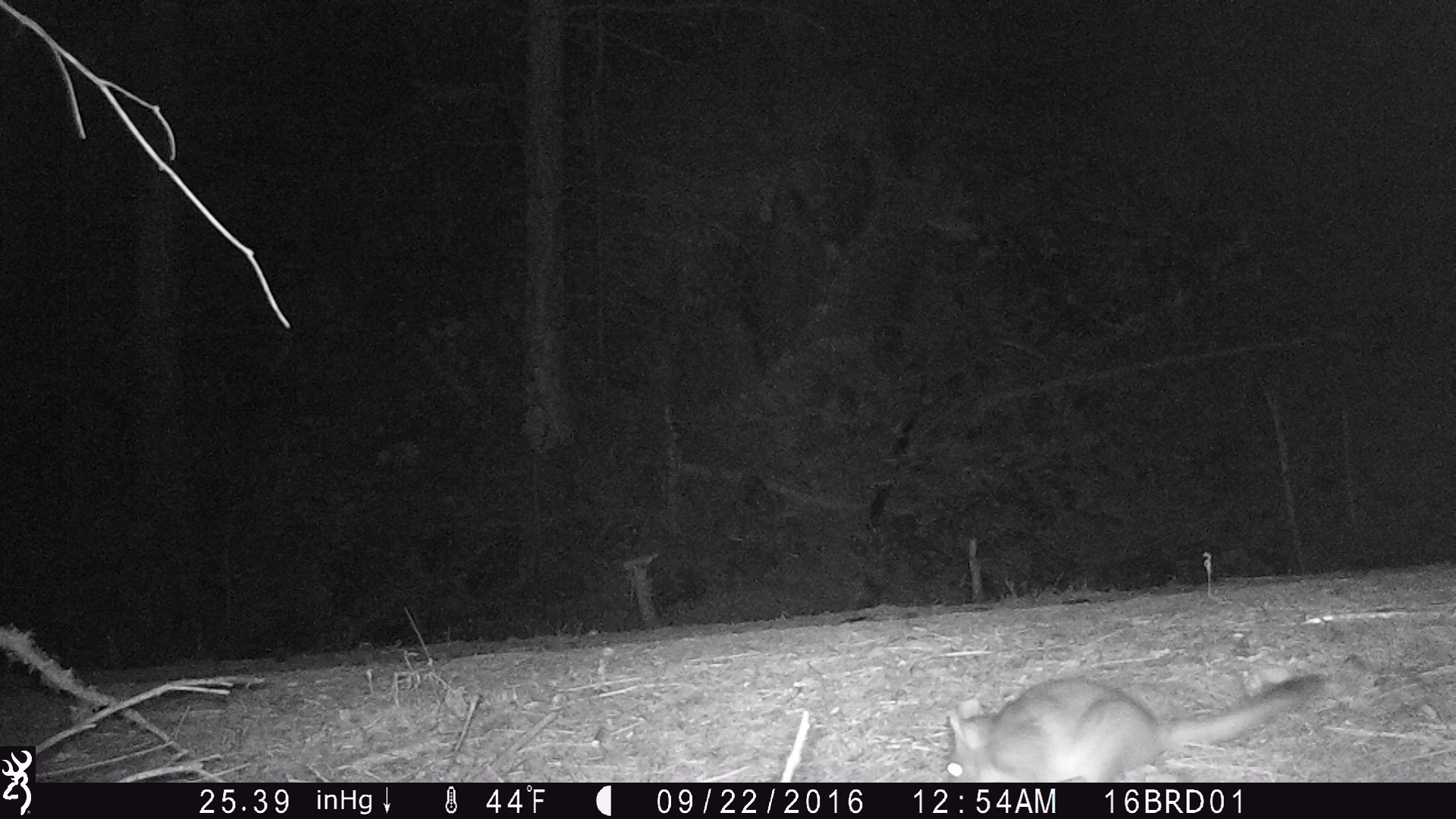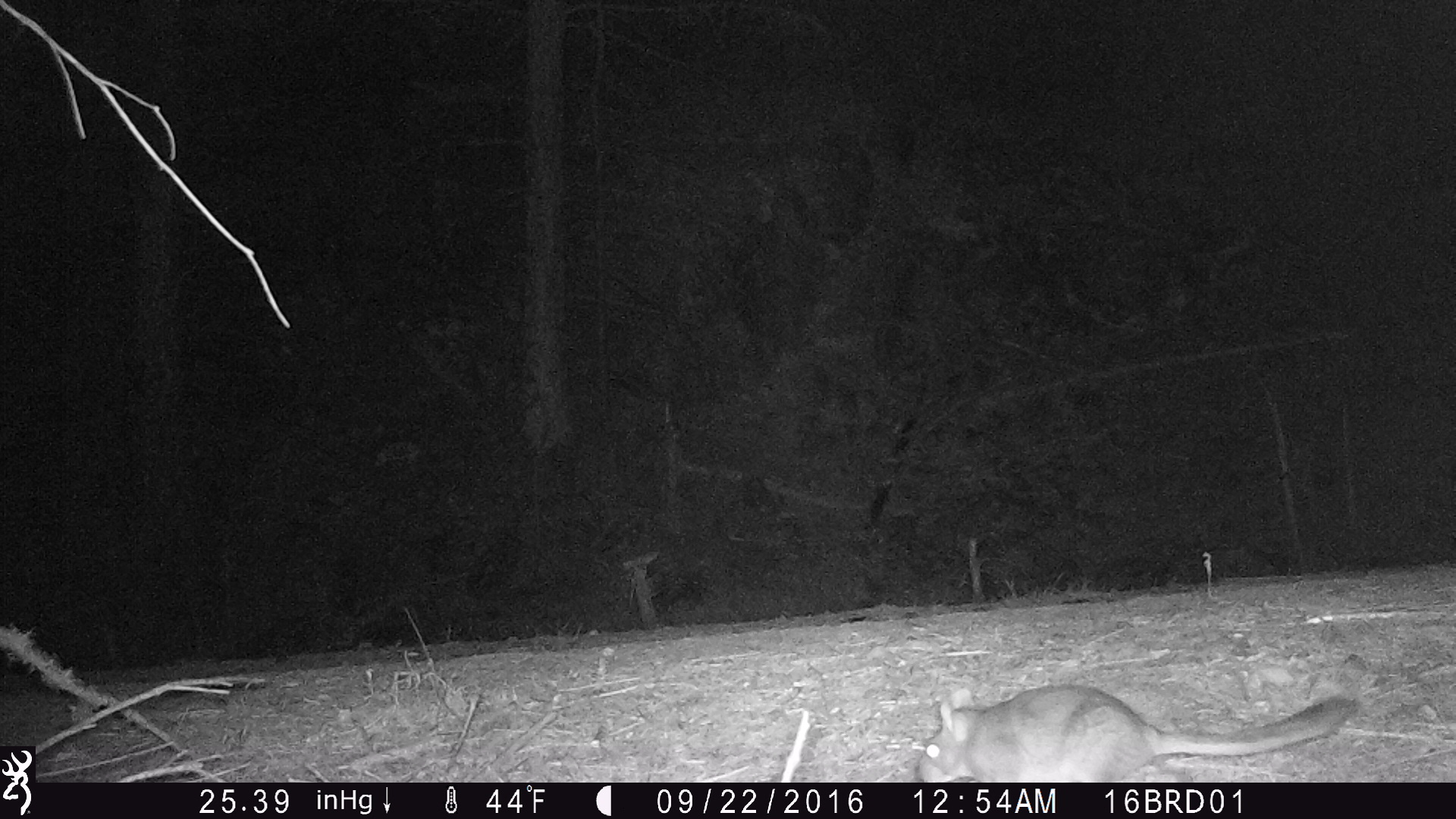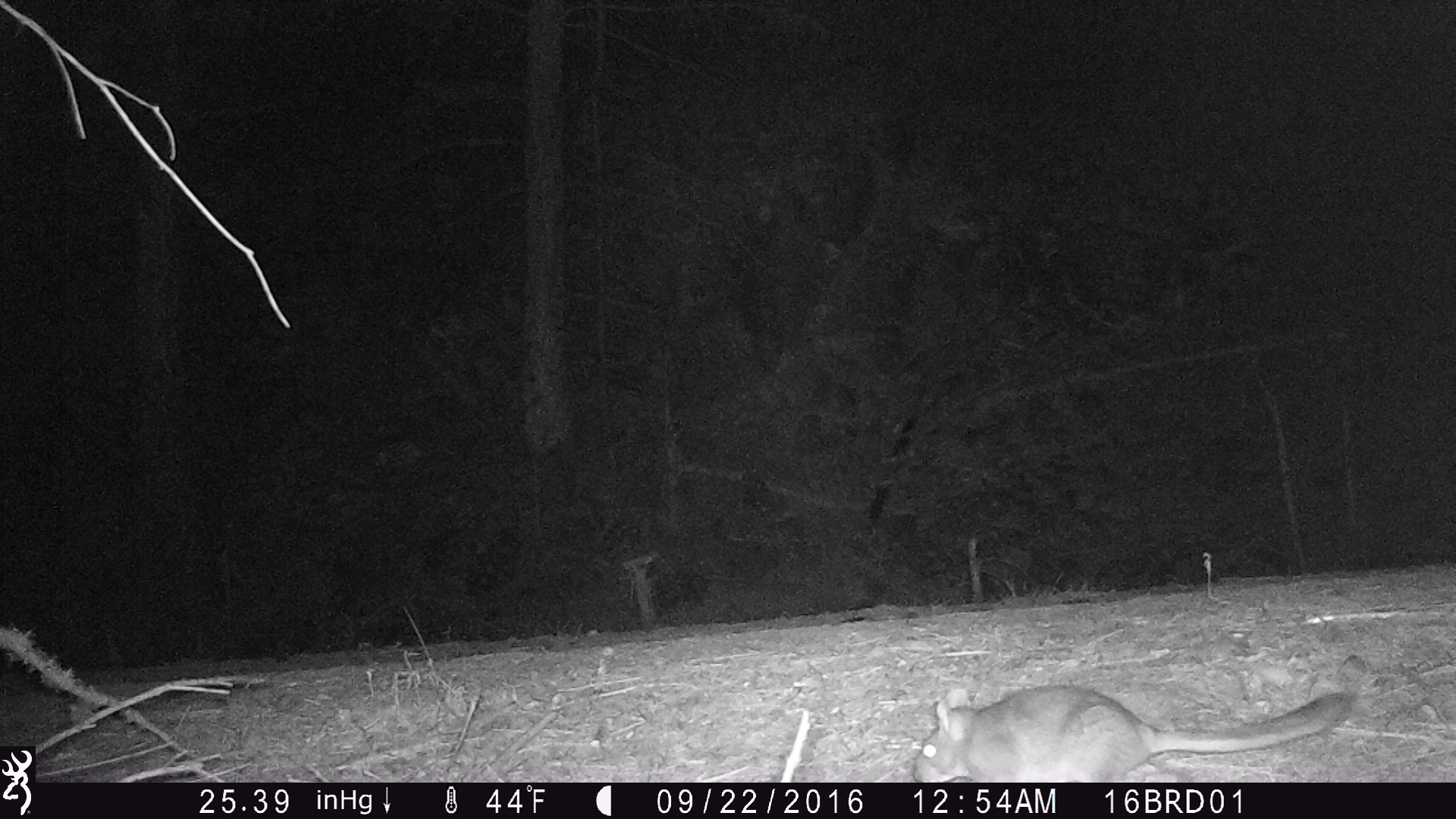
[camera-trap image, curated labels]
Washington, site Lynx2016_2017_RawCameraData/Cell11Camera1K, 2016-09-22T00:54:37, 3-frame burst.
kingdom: Animalia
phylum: Chordata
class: Mammalia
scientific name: Mammalia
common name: small mammal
Small mammal (Mammalia). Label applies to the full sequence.